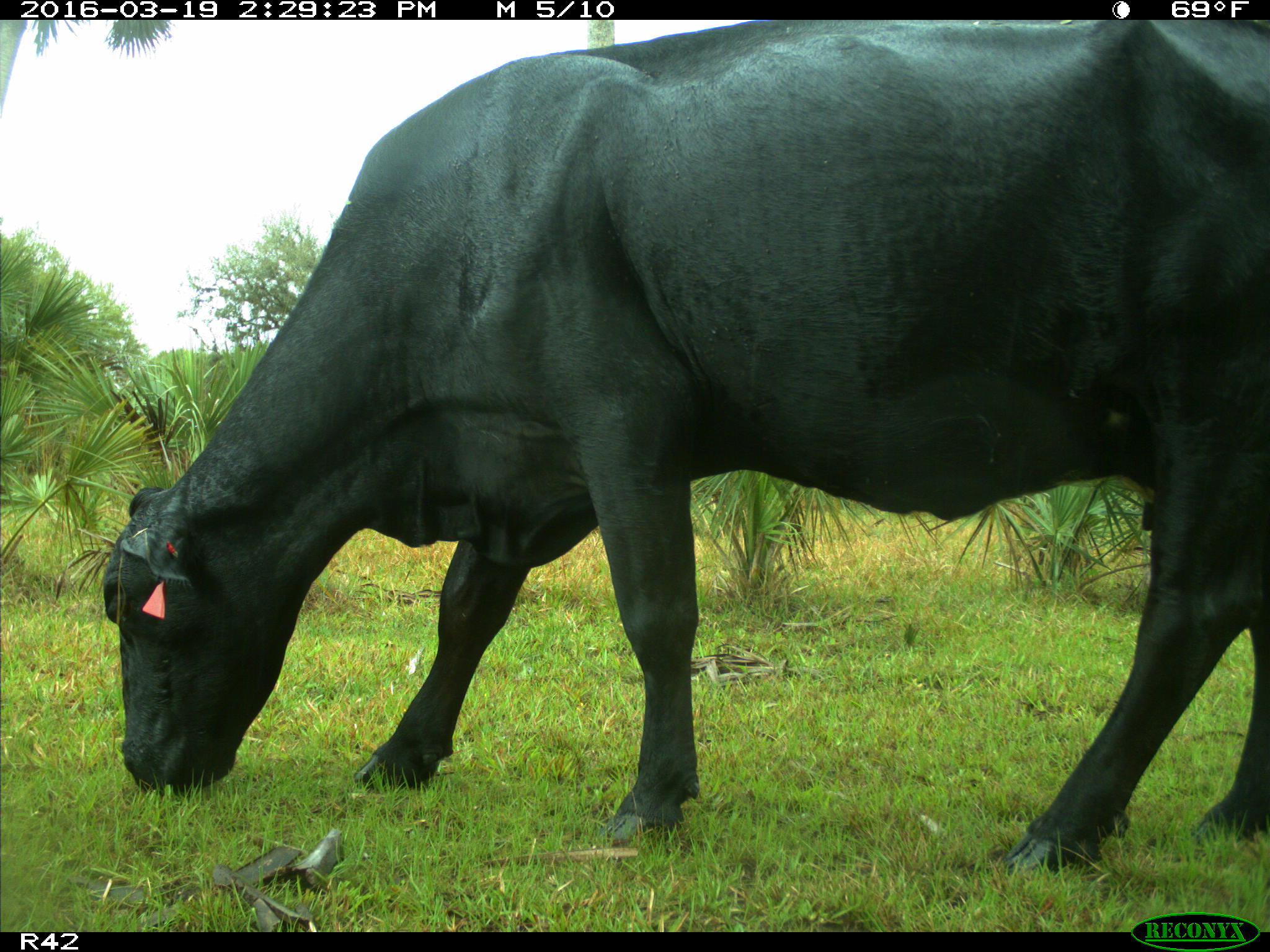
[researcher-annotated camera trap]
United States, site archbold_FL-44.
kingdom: Animalia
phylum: Chordata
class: Mammalia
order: Artiodactyla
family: Bovidae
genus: Bos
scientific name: Bos taurus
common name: domestic cow